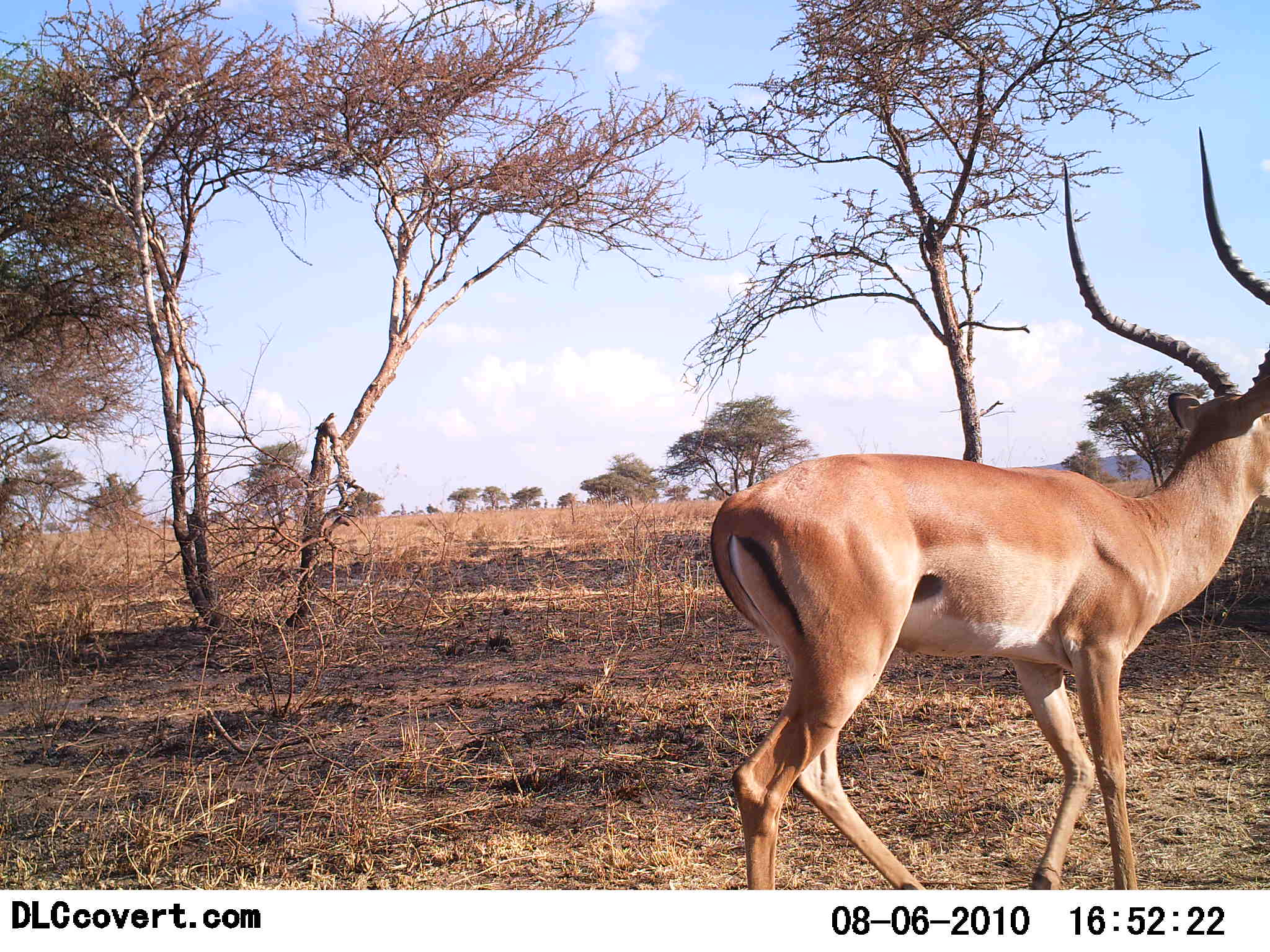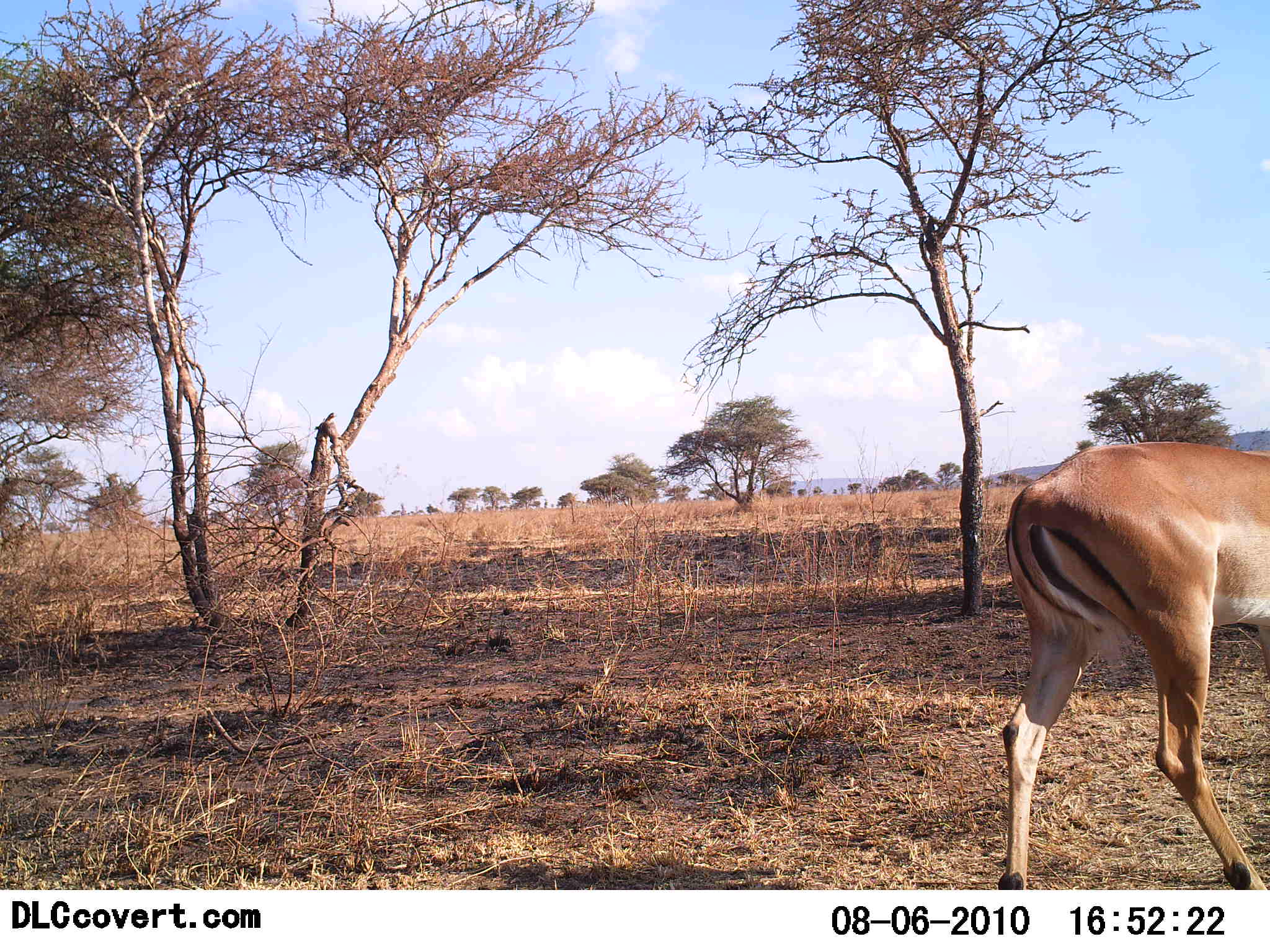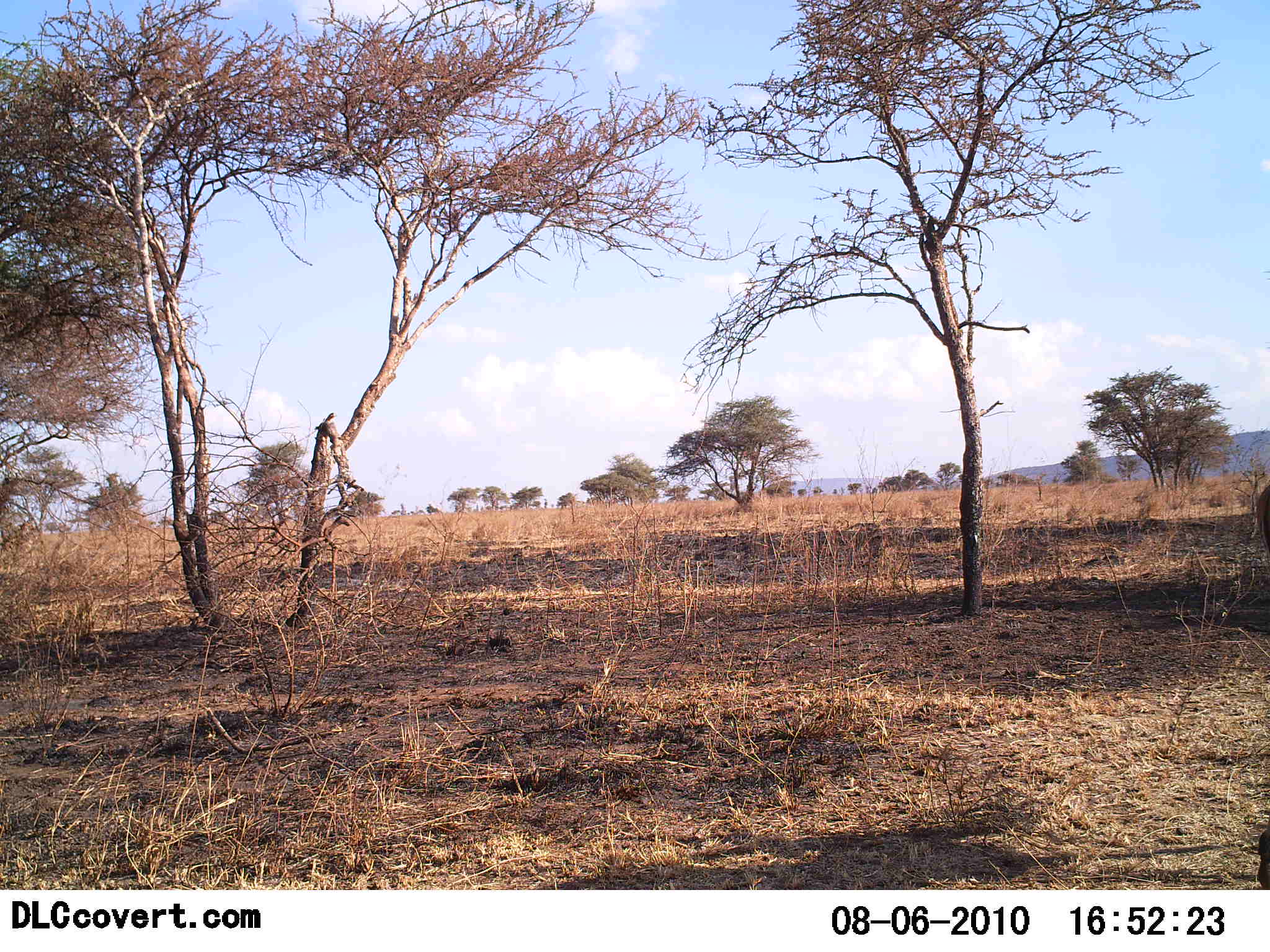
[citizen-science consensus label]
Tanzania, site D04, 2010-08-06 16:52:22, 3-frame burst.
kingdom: Animalia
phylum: Chordata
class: Mammalia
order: Artiodactyla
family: Bovidae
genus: Aepyceros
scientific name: Aepyceros melampus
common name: impala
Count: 1.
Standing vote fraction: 0%.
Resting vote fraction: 0%.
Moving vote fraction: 100%.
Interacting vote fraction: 0%.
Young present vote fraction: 0%.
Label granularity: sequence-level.